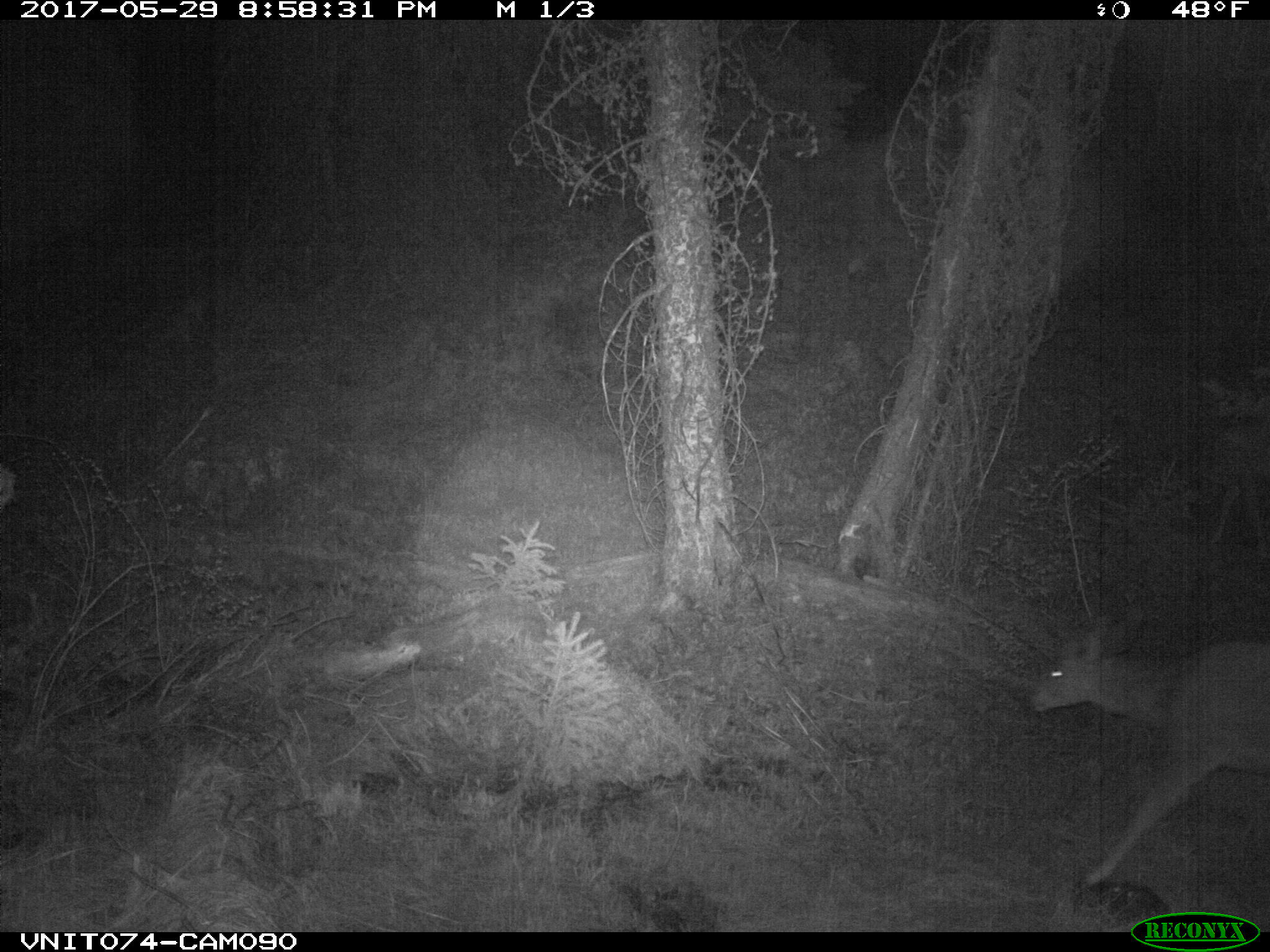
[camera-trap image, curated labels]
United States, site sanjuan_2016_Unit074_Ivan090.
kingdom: Animalia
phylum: Chordata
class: Mammalia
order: Artiodactyla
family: Cervidae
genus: Odocoileus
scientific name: Odocoileus hemionus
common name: mule deer